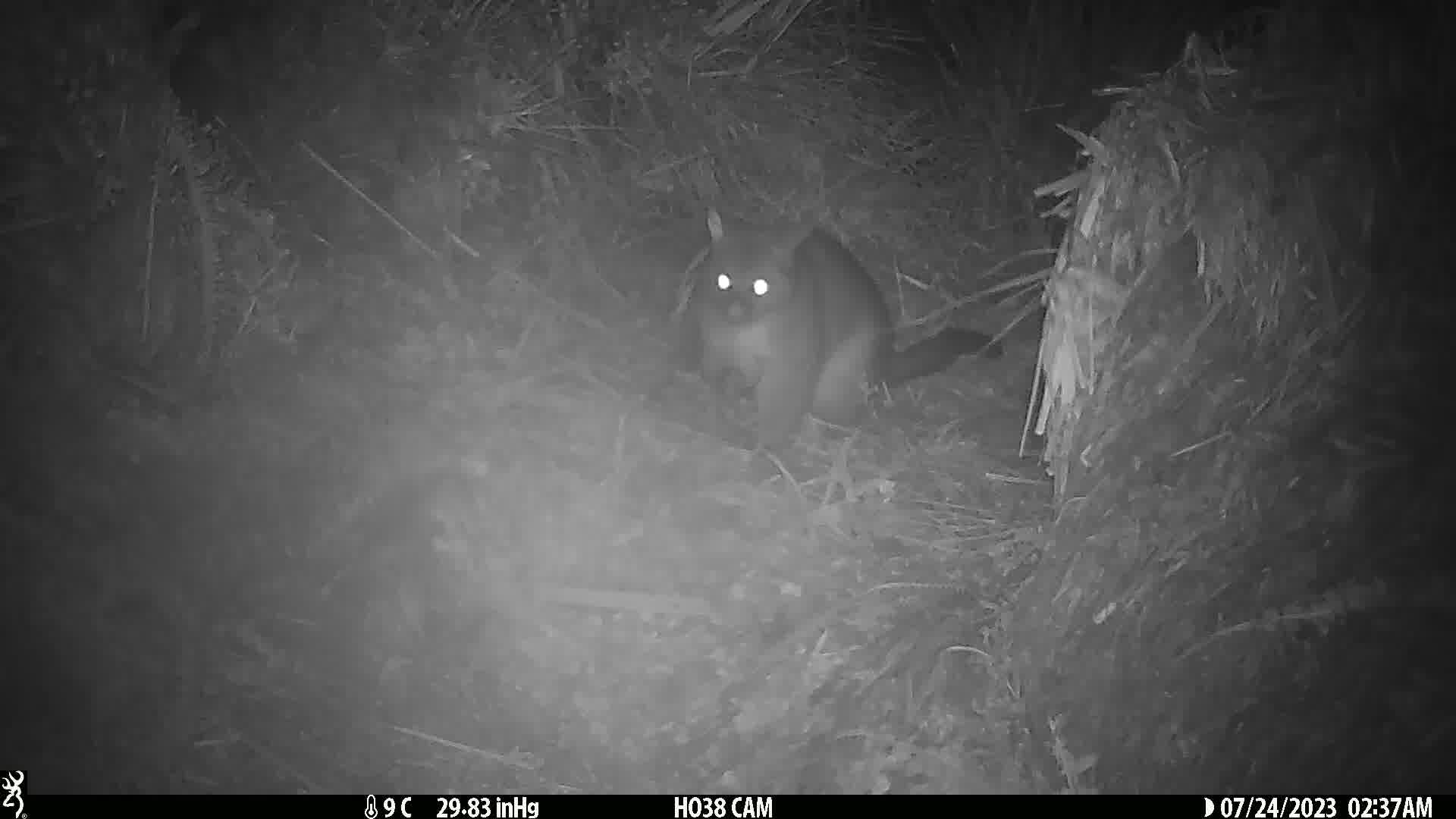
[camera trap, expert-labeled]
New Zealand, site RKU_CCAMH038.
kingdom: Animalia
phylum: Chordata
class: Mammalia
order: Diprotodontia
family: Phalangeridae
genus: Trichosurus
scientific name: Trichosurus vulpecula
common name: common brushtail possum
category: possum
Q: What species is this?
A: Possum (common brushtail possum) (Trichosurus vulpecula).